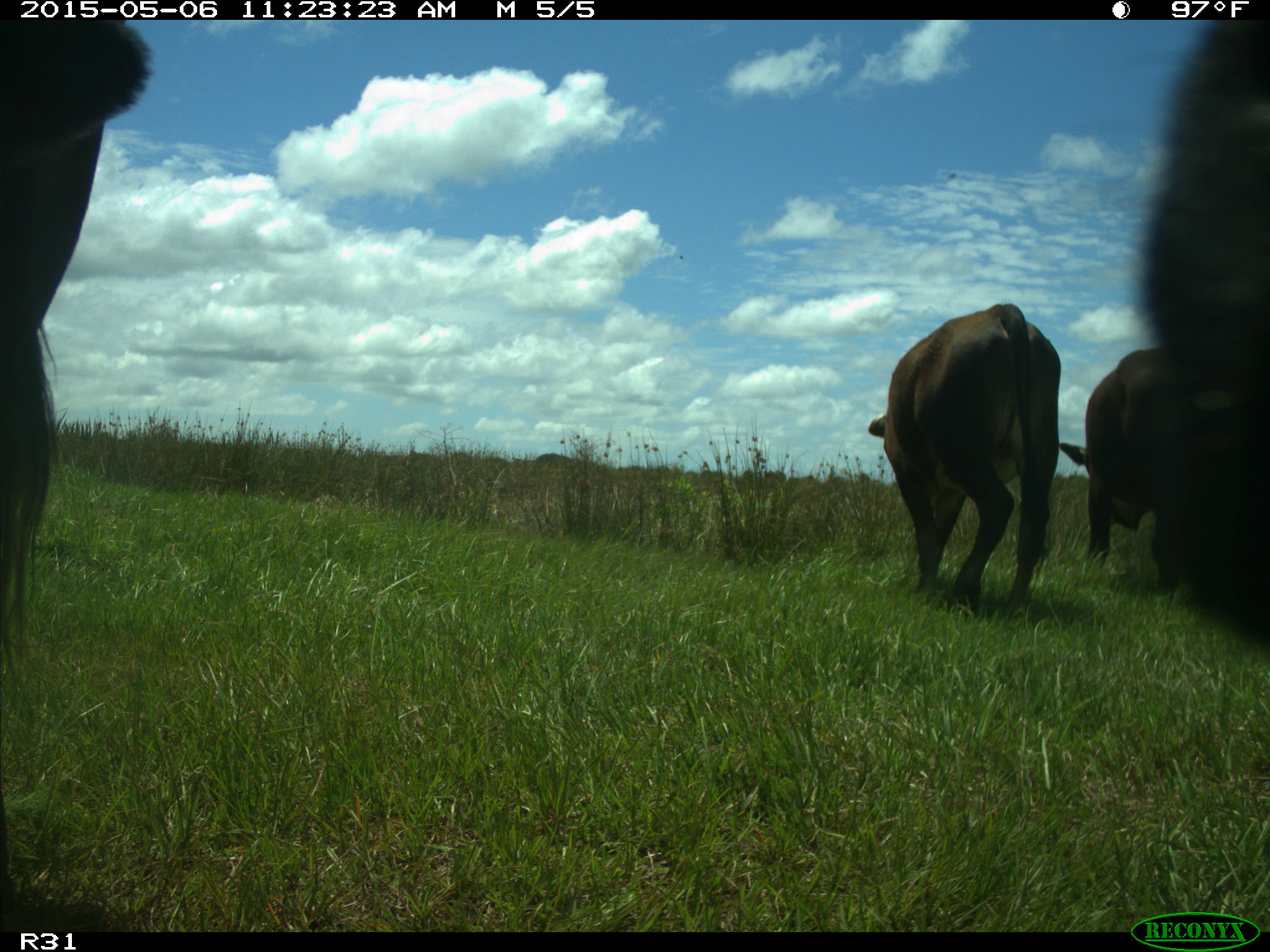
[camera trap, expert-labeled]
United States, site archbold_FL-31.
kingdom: Animalia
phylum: Chordata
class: Mammalia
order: Artiodactyla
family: Bovidae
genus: Bos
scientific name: Bos taurus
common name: domestic cow